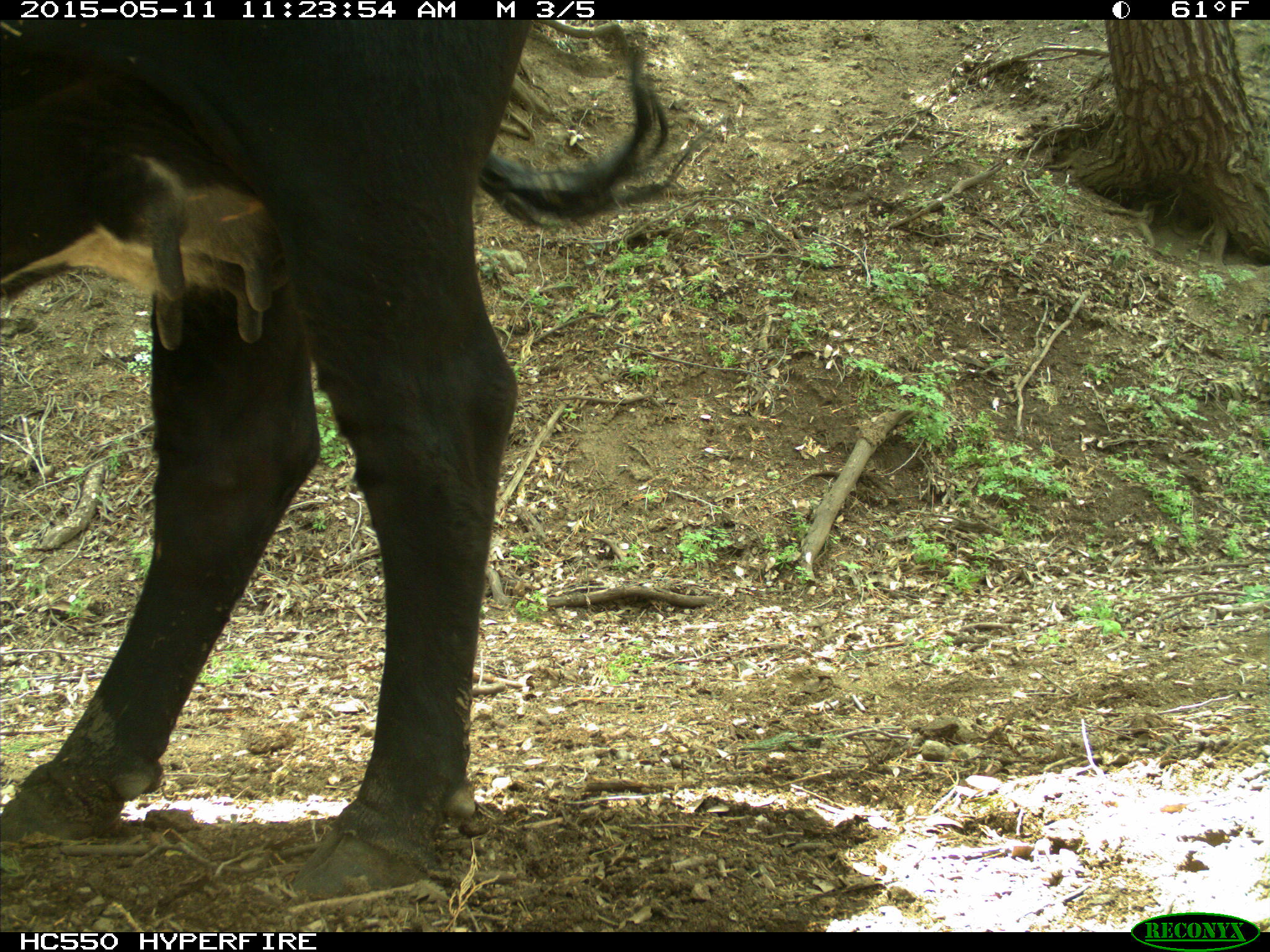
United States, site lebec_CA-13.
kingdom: Animalia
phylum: Chordata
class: Mammalia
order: Artiodactyla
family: Bovidae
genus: Bos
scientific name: Bos taurus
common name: domestic cow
Bos taurus (domestic cow).